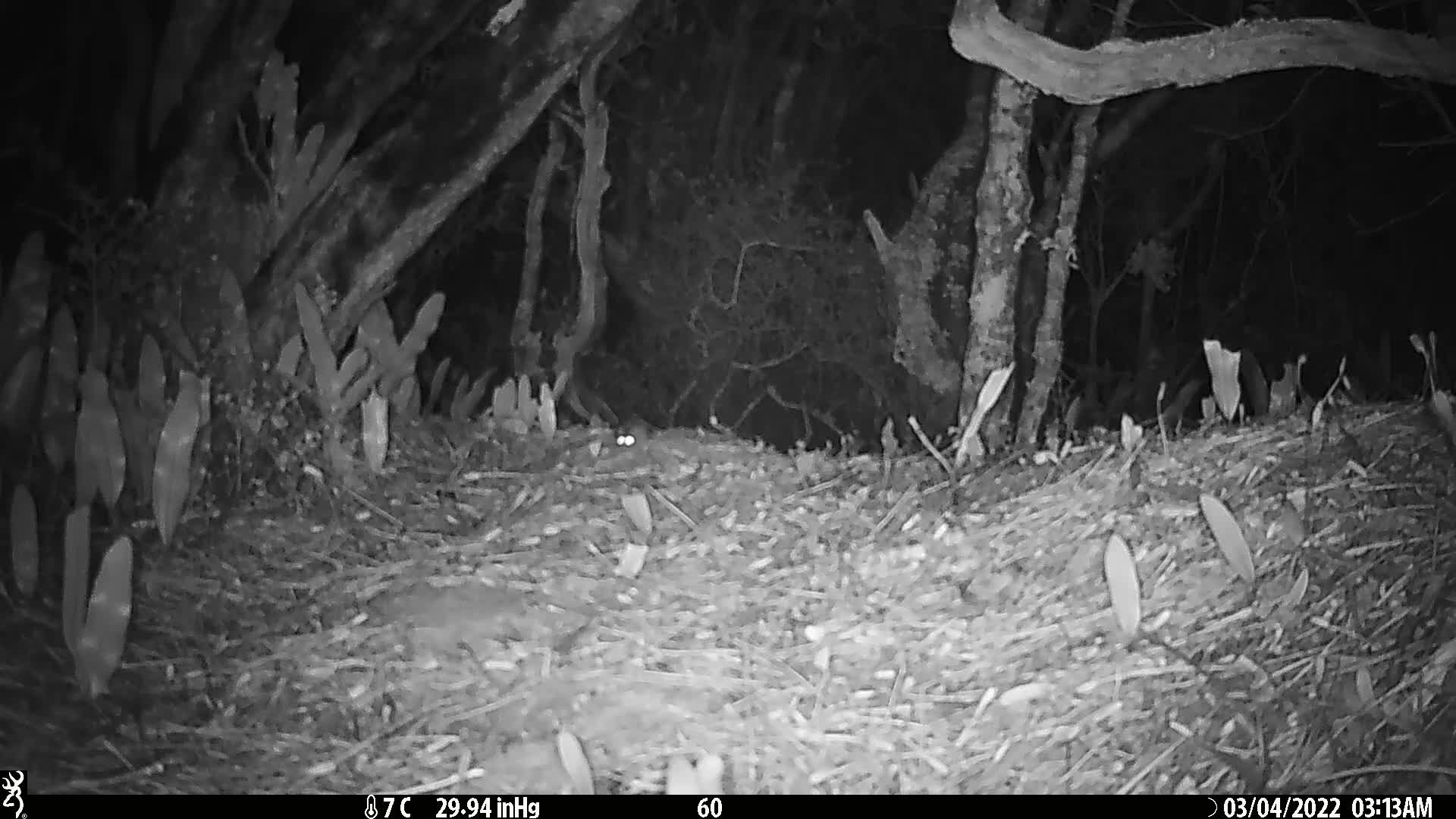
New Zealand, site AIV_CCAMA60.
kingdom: Animalia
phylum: Chordata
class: Mammalia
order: Rodentia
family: Muridae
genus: Mus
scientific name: Mus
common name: mouse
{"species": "mouse (Mus)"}